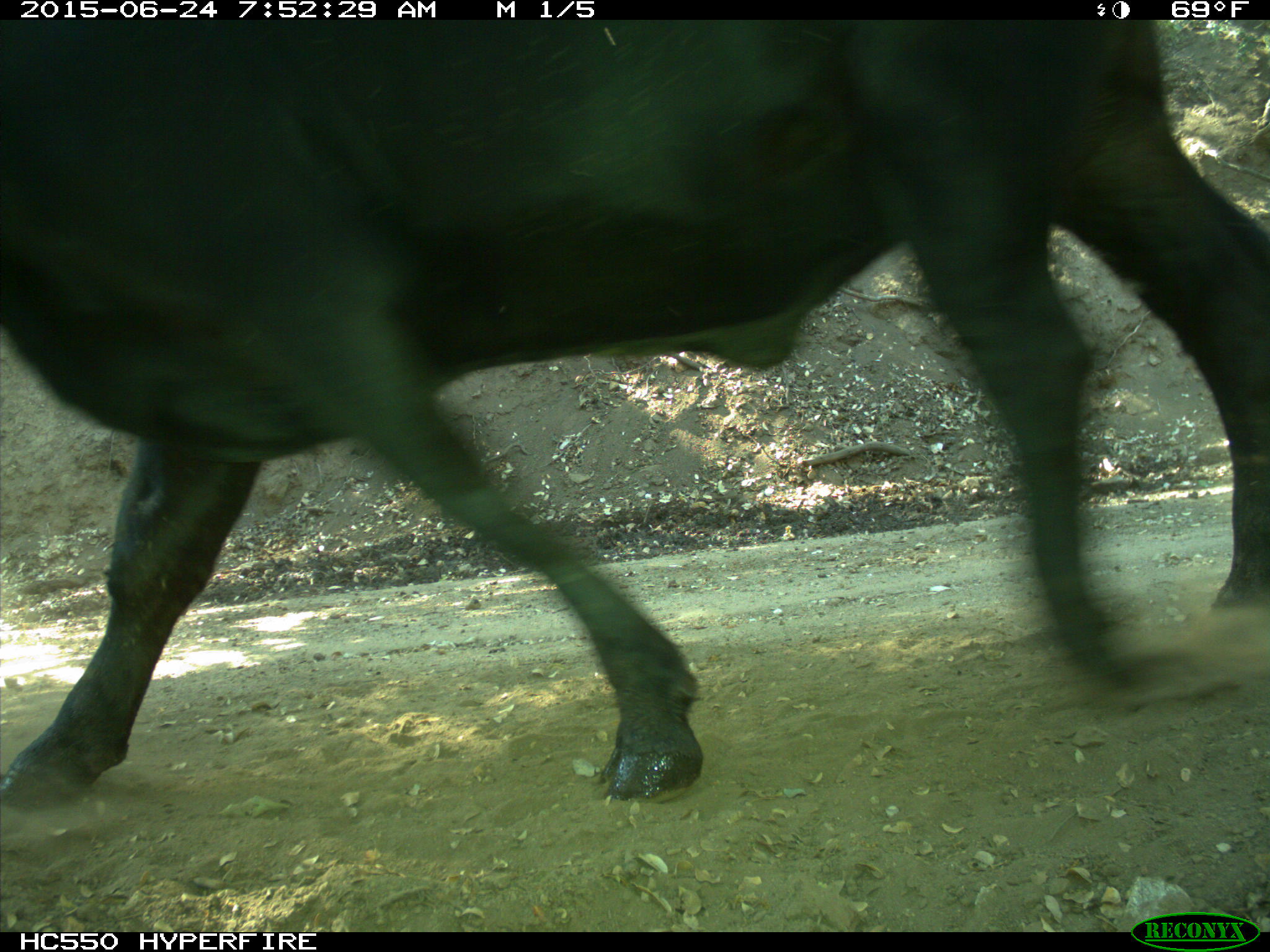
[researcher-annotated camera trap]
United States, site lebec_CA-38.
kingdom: Animalia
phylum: Chordata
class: Mammalia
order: Artiodactyla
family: Bovidae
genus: Bos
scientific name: Bos taurus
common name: domestic cow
Bos taurus (domestic cow).